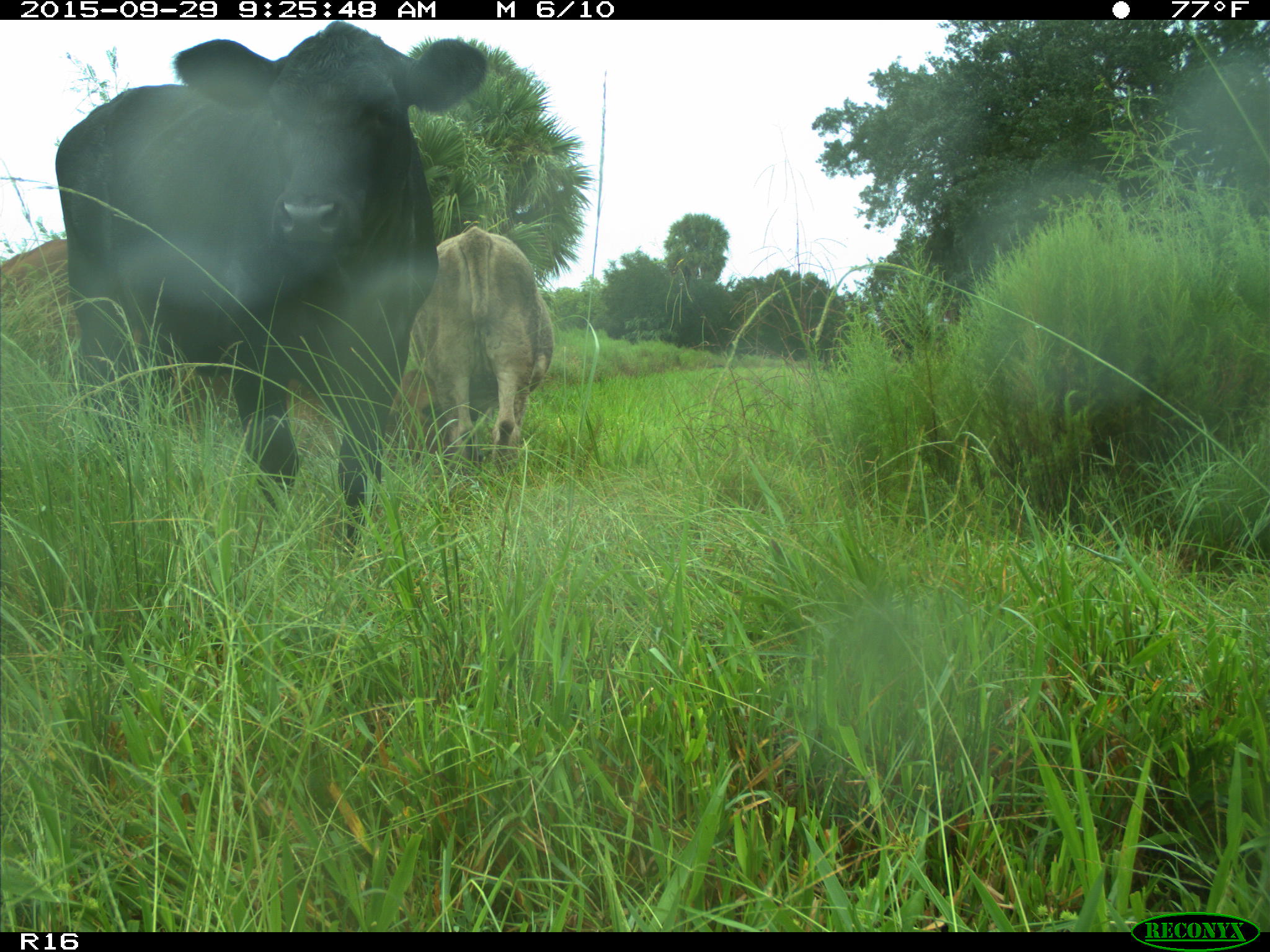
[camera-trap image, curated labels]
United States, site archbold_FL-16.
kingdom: Animalia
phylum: Chordata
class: Mammalia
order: Artiodactyla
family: Bovidae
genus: Bos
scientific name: Bos taurus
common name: domestic cow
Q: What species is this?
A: Bos taurus (domestic cow).